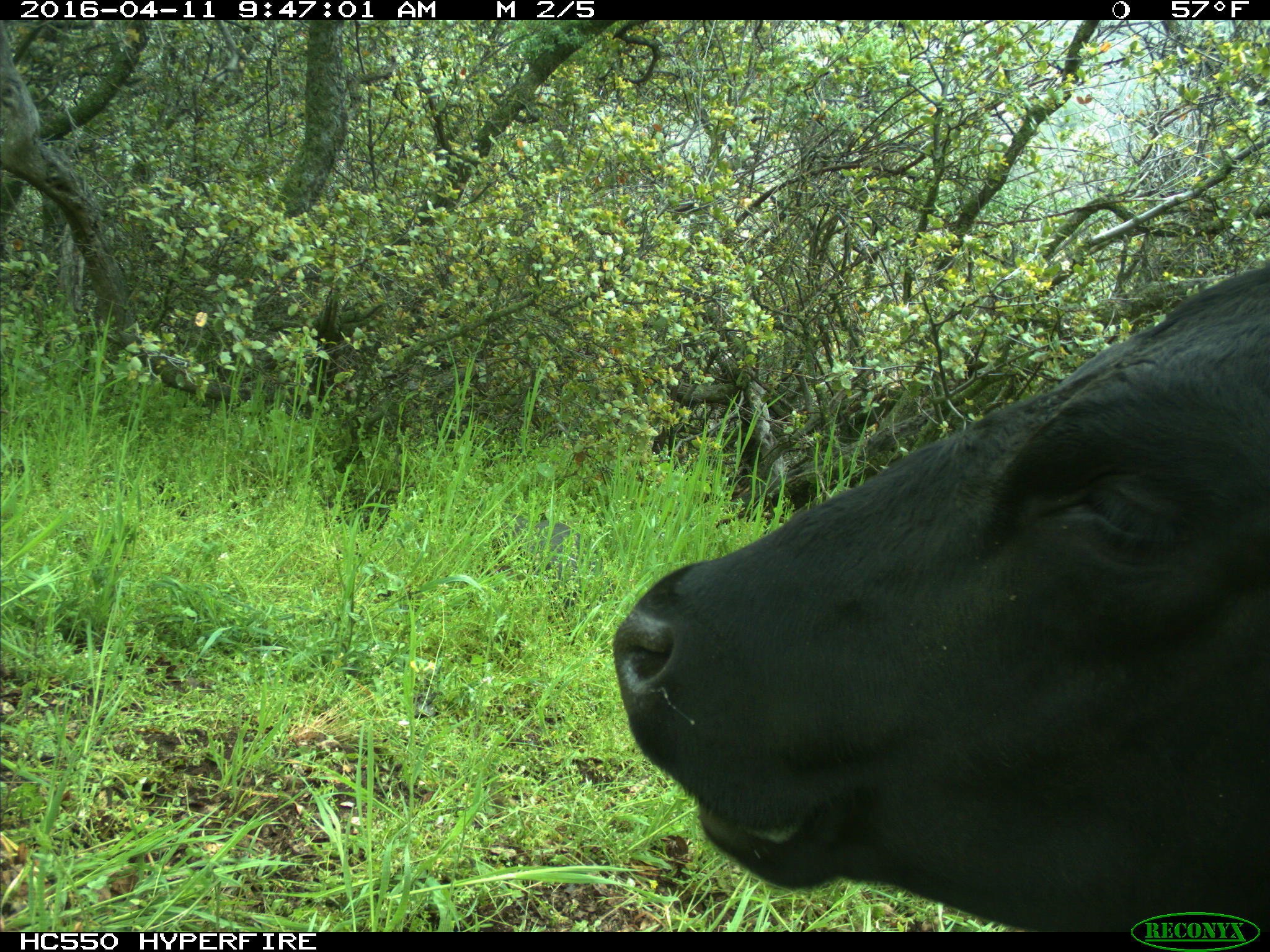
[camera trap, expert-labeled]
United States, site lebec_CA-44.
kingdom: Animalia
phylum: Chordata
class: Mammalia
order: Artiodactyla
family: Bovidae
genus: Bos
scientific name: Bos taurus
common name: domestic cow